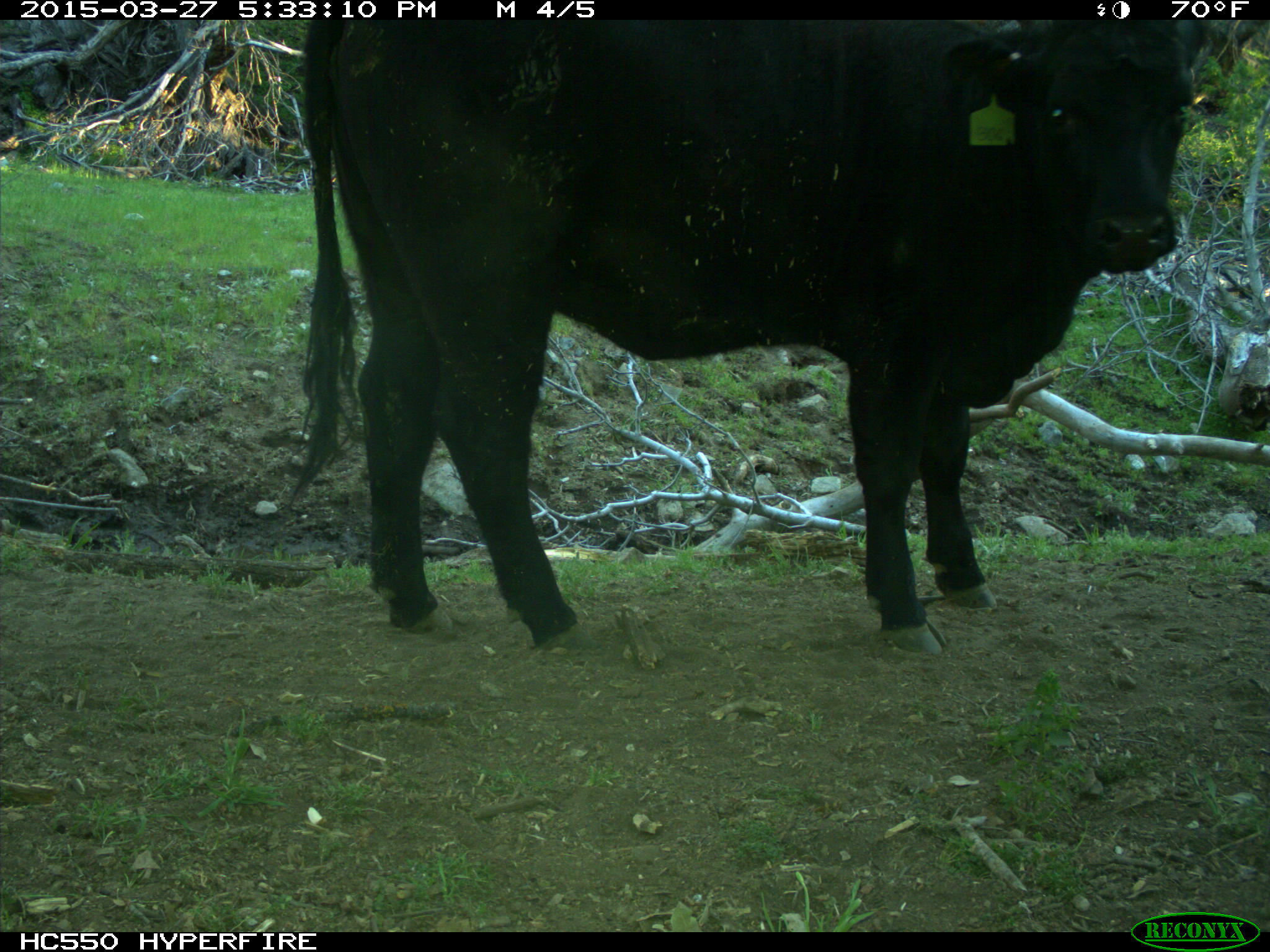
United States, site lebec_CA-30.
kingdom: Animalia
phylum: Chordata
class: Mammalia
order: Artiodactyla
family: Bovidae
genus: Bos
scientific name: Bos taurus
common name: domestic cow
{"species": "Bos taurus (domestic cow)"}